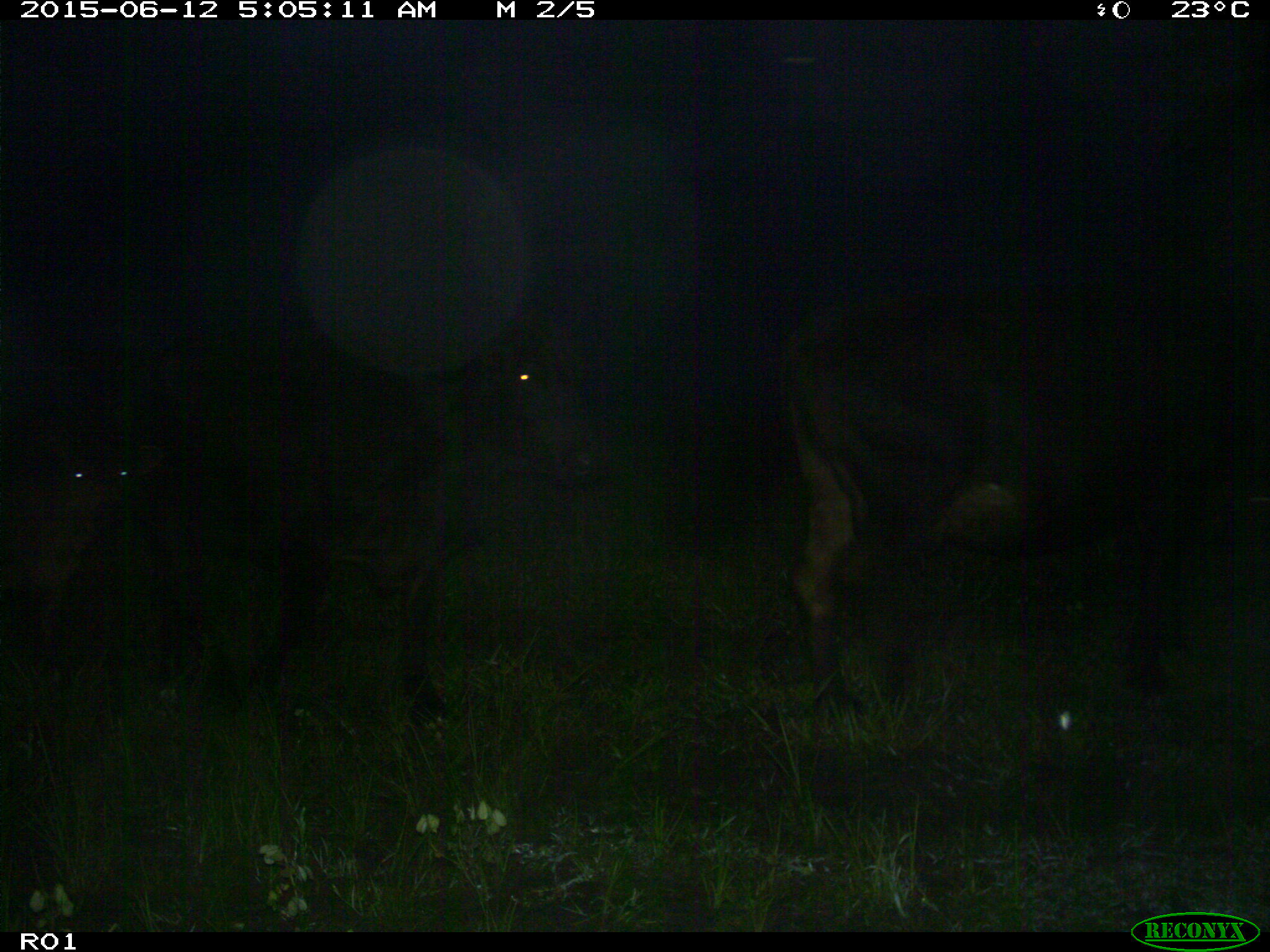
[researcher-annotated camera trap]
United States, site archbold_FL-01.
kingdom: Animalia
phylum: Chordata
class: Mammalia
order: Artiodactyla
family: Bovidae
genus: Bos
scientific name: Bos taurus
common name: domestic cow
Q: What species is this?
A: Bos taurus (domestic cow).